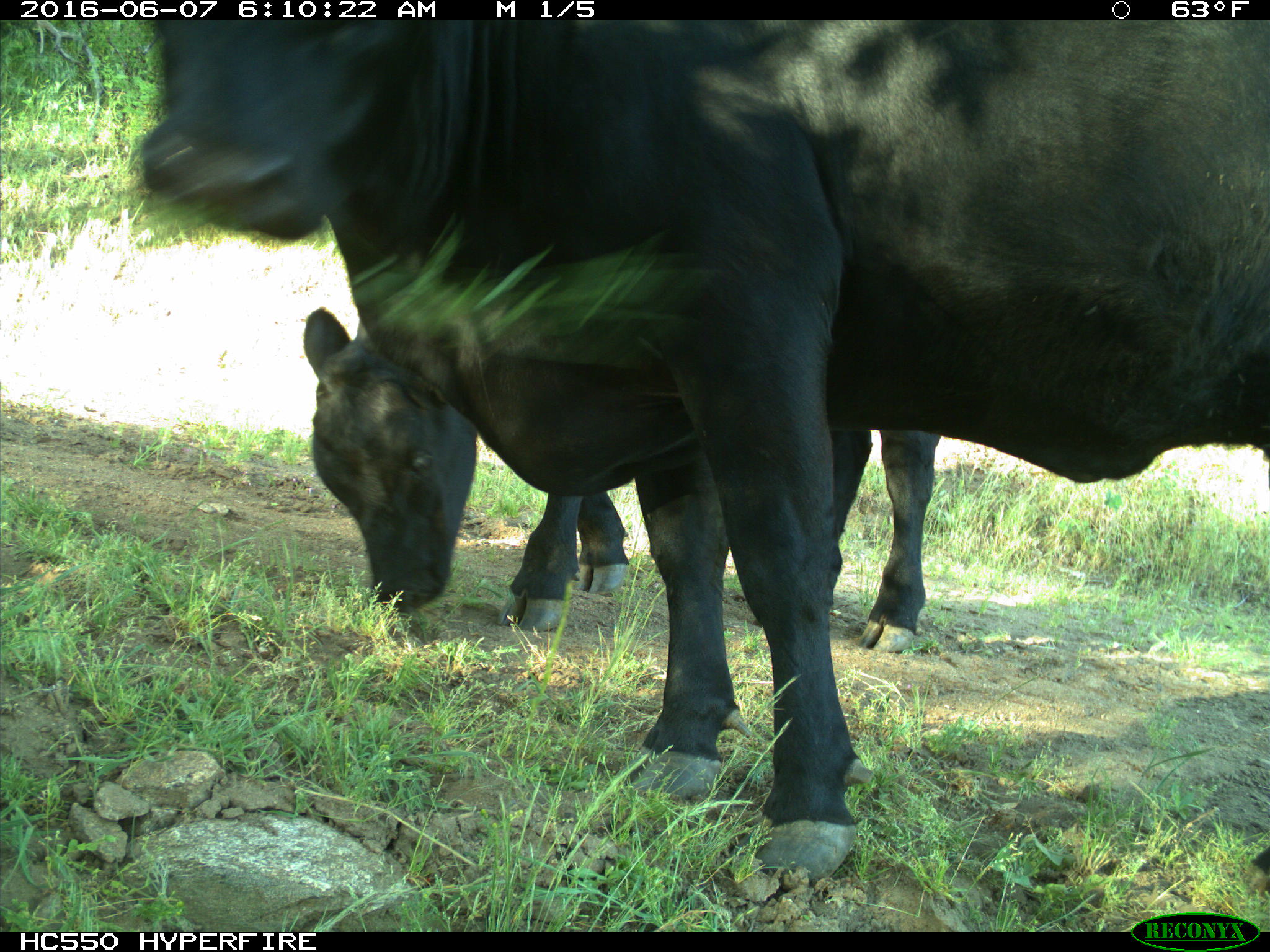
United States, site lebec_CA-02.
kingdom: Animalia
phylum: Chordata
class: Mammalia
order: Artiodactyla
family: Bovidae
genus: Bos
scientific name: Bos taurus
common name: domestic cow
Bos taurus (domestic cow).